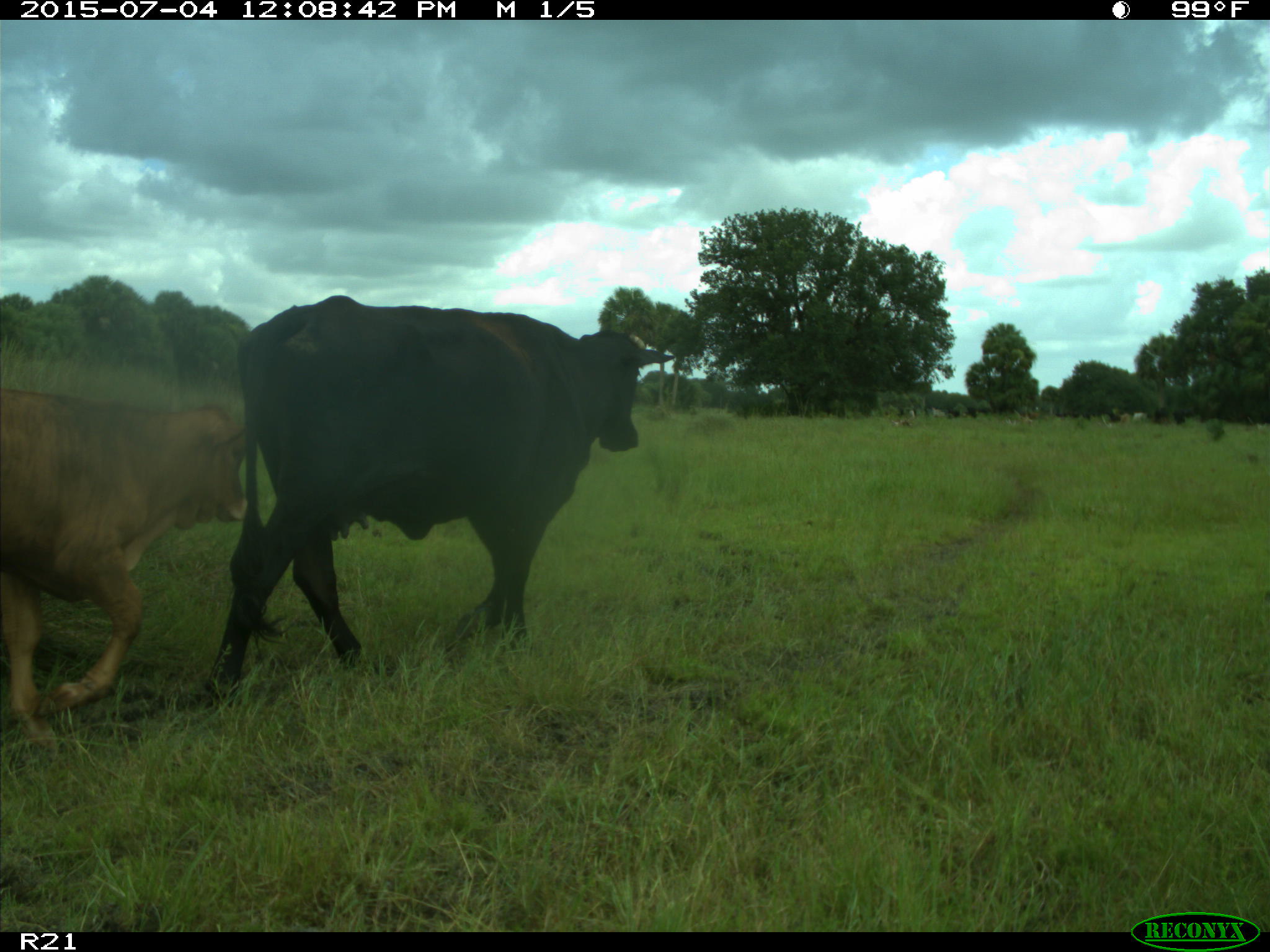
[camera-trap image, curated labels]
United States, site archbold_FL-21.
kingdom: Animalia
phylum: Chordata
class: Mammalia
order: Artiodactyla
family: Bovidae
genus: Bos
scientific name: Bos taurus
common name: domestic cow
Bos taurus (domestic cow).